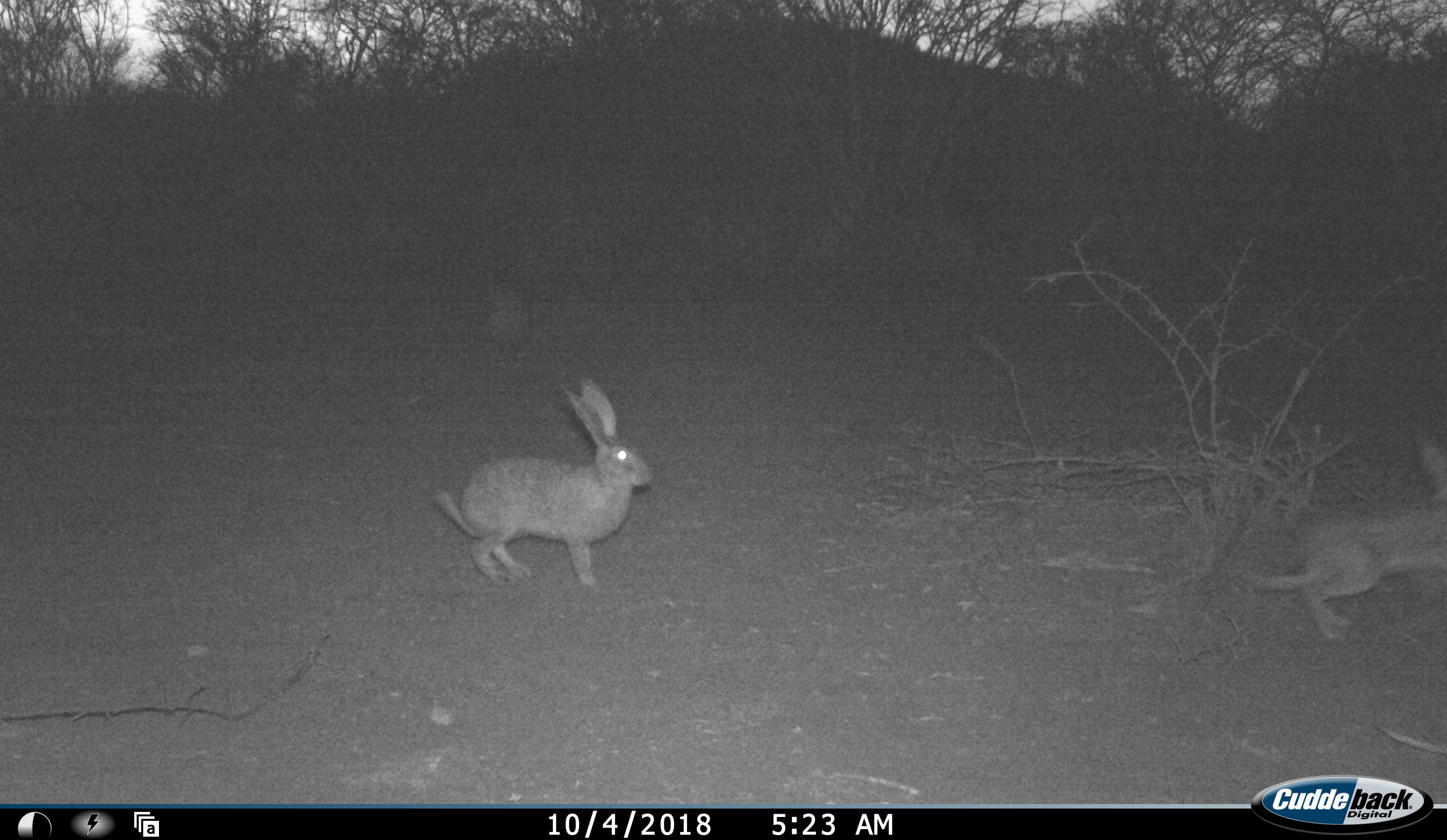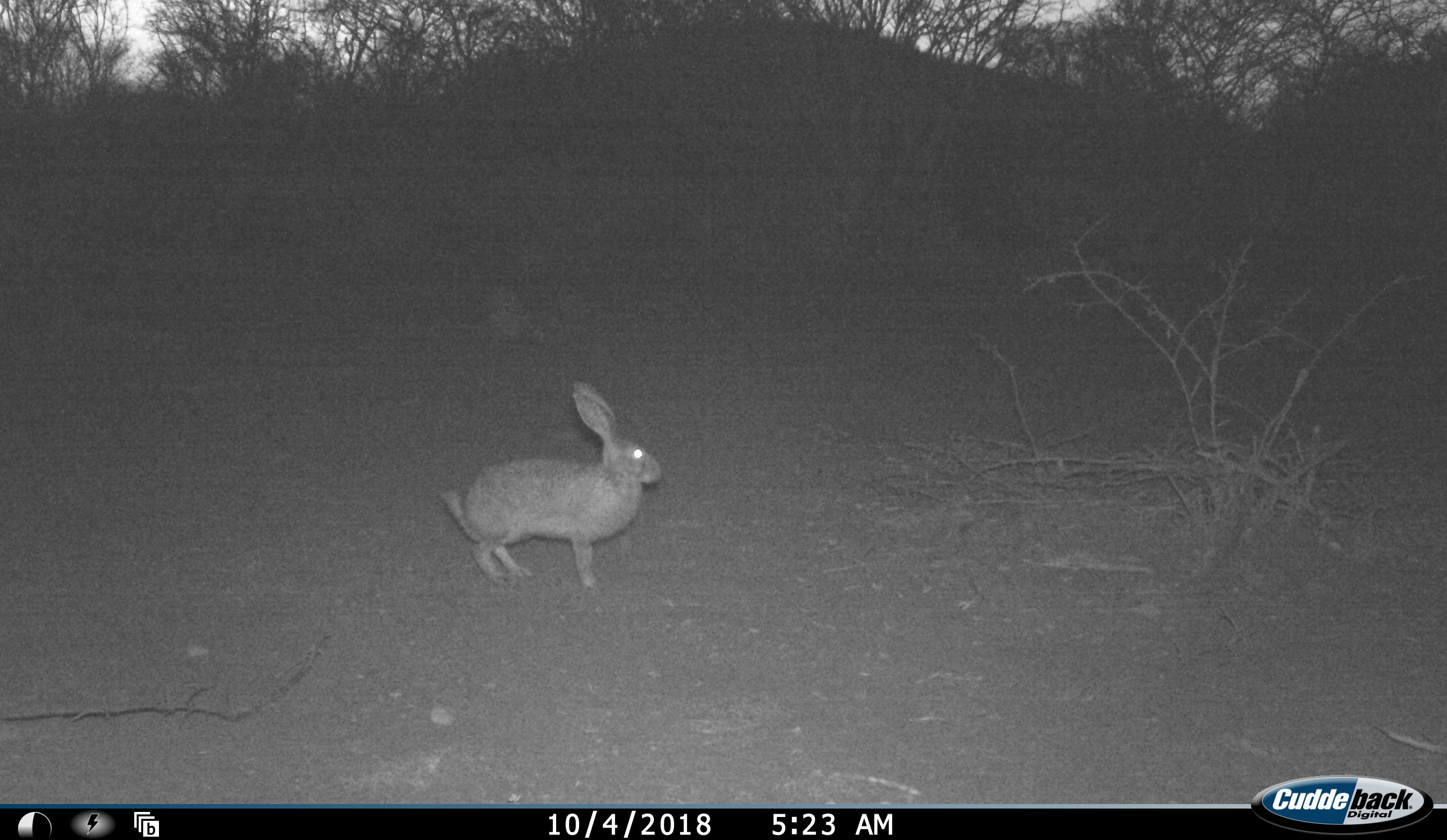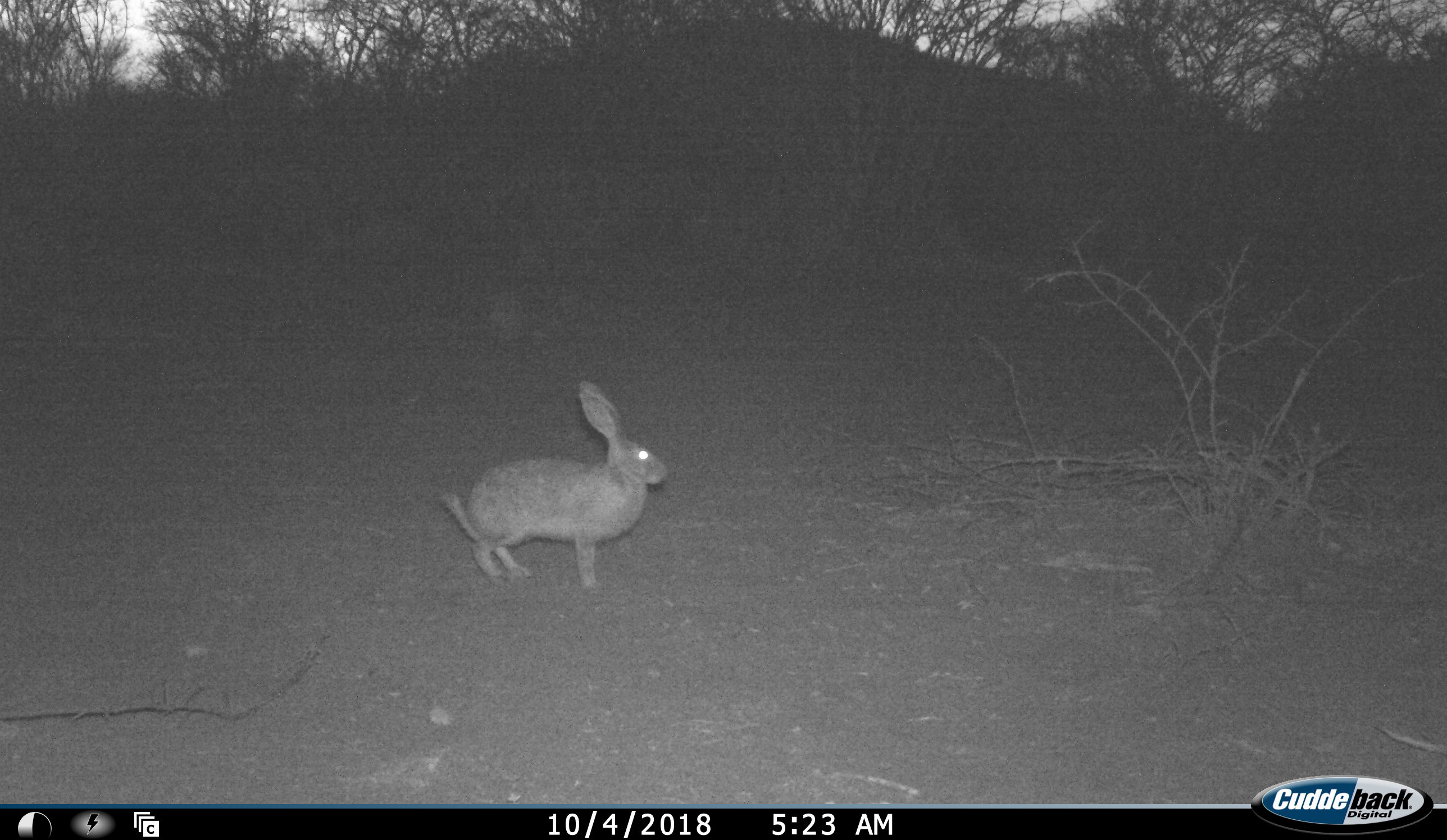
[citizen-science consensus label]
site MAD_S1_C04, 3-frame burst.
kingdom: Animalia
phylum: Chordata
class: Mammalia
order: Lagomorpha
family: Leporidae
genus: Lepus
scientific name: Lepus capensis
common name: cape hare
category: harecape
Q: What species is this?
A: Harecape (cape hare) (Lepus capensis).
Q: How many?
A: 2.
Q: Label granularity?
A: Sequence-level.